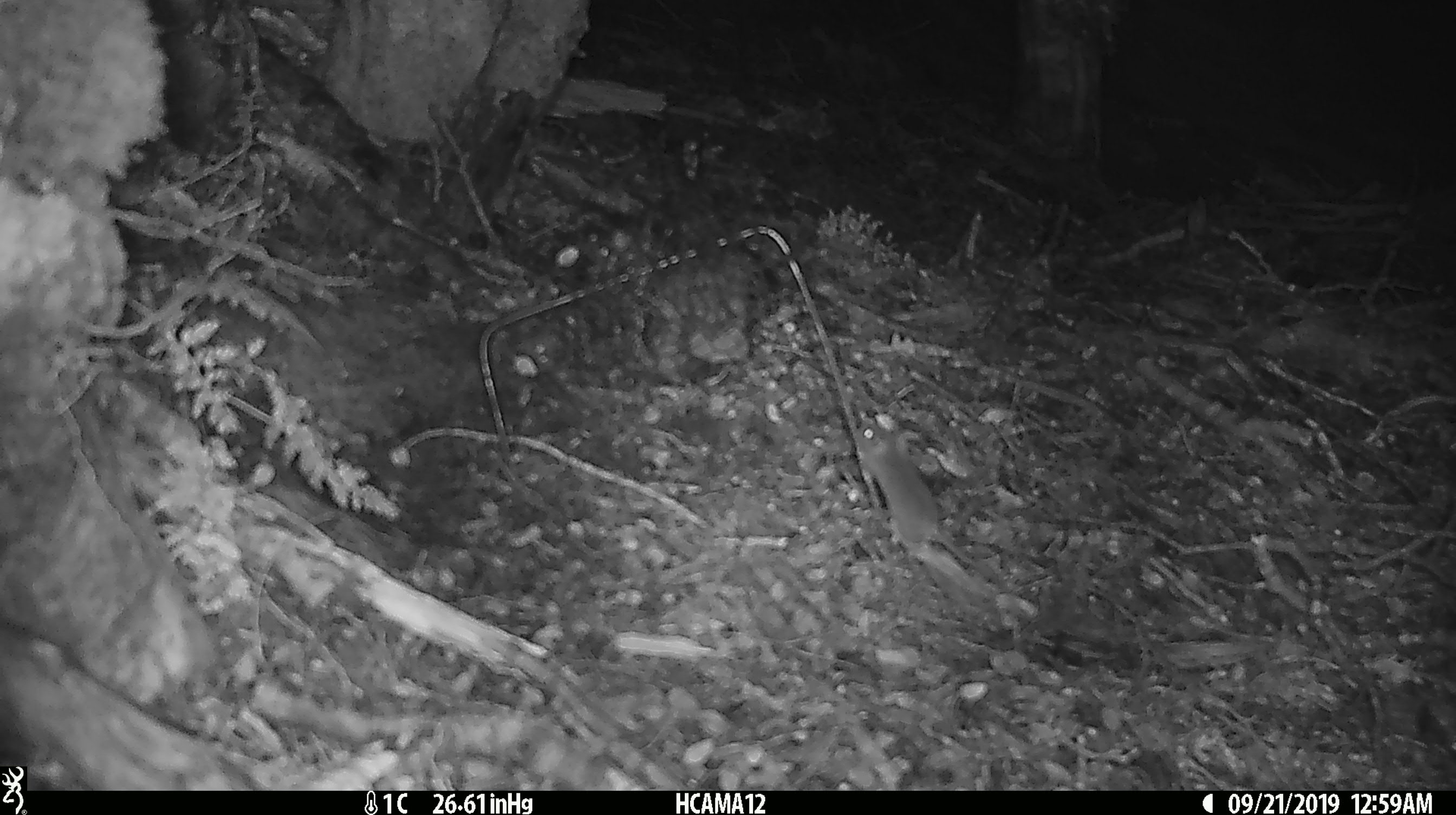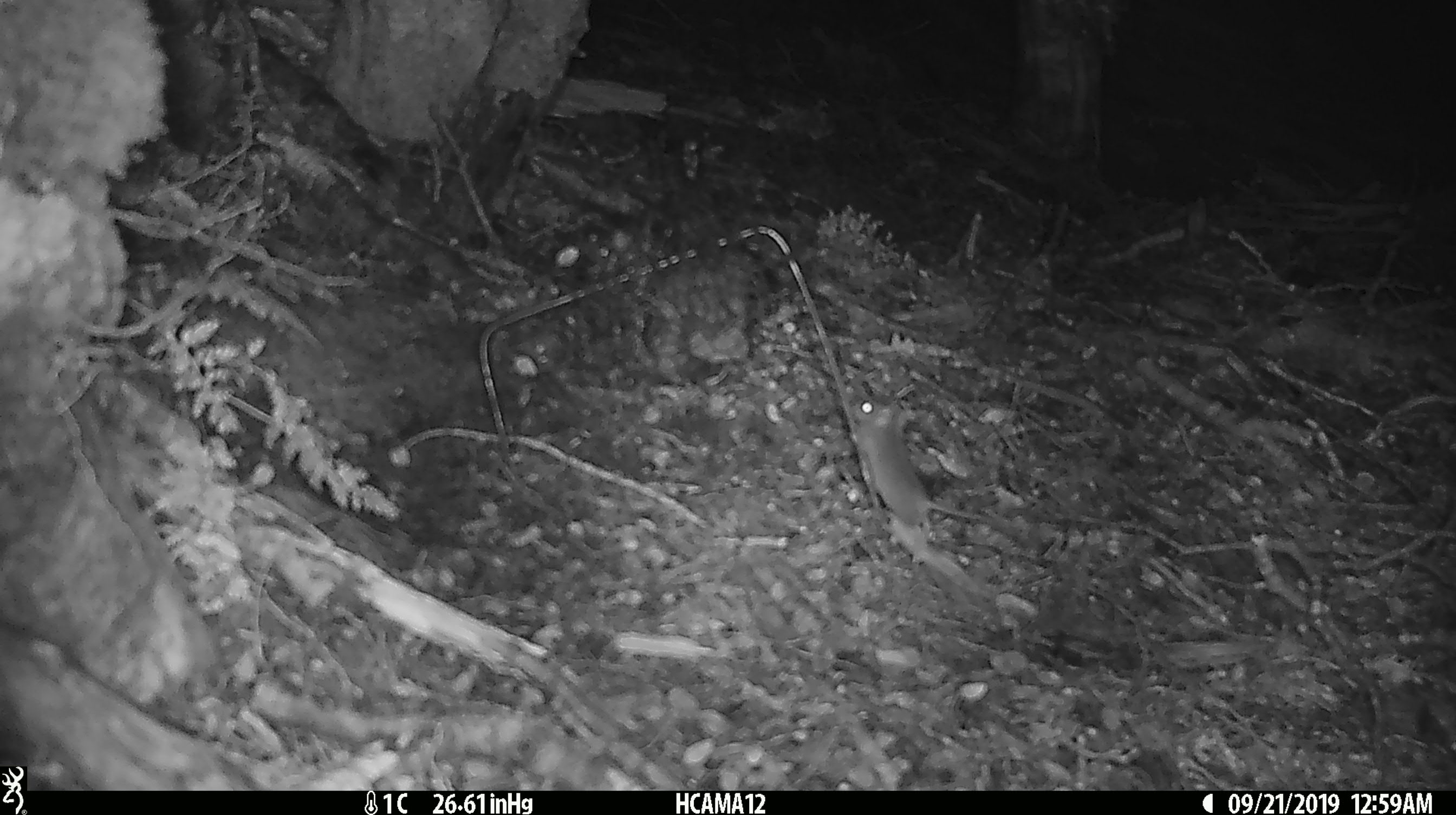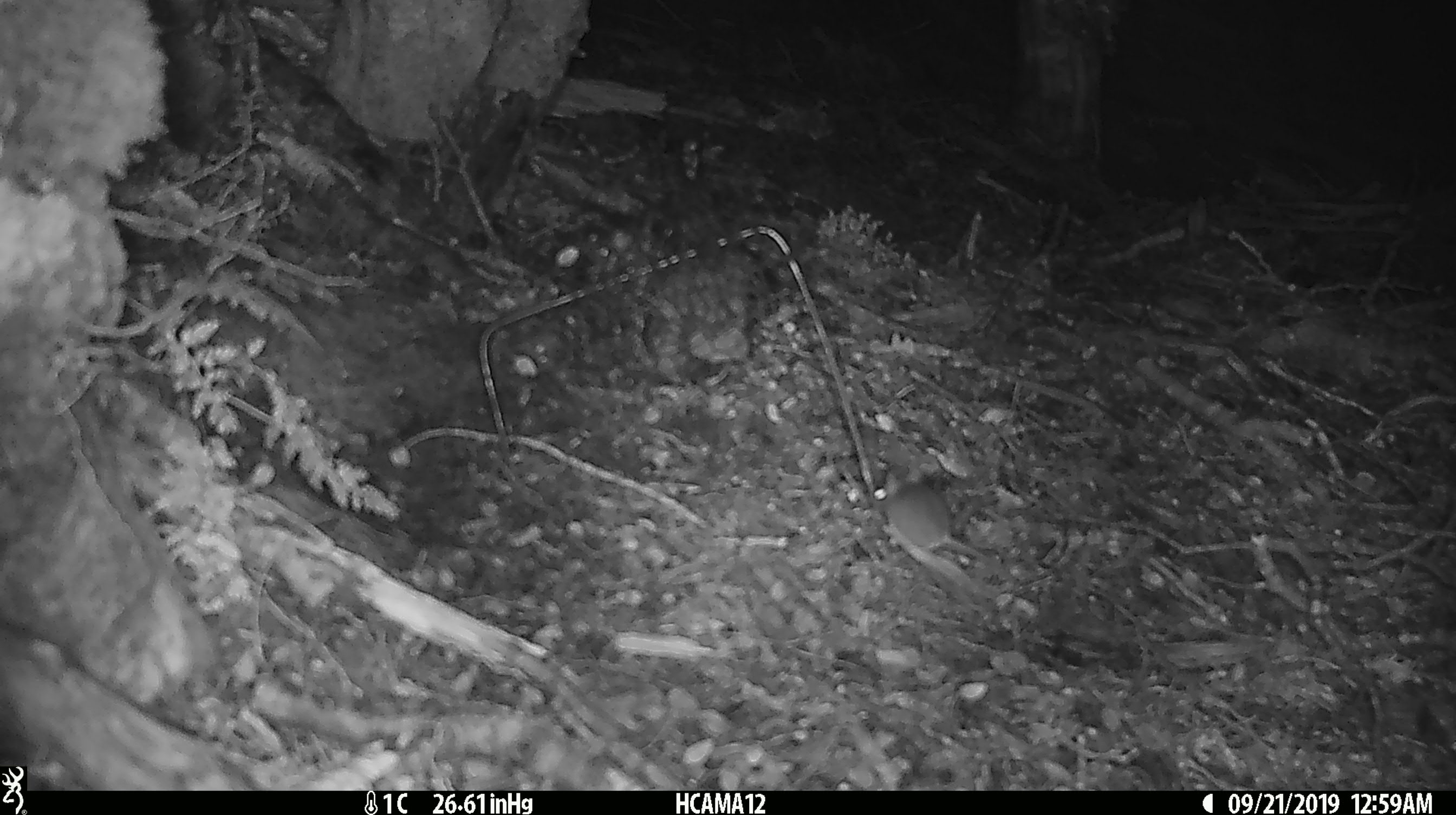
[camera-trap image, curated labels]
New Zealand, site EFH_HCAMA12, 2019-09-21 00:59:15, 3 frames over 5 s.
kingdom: Animalia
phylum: Chordata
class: Mammalia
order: Rodentia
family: Muridae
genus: Mus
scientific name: Mus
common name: mouse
Mouse (Mus).